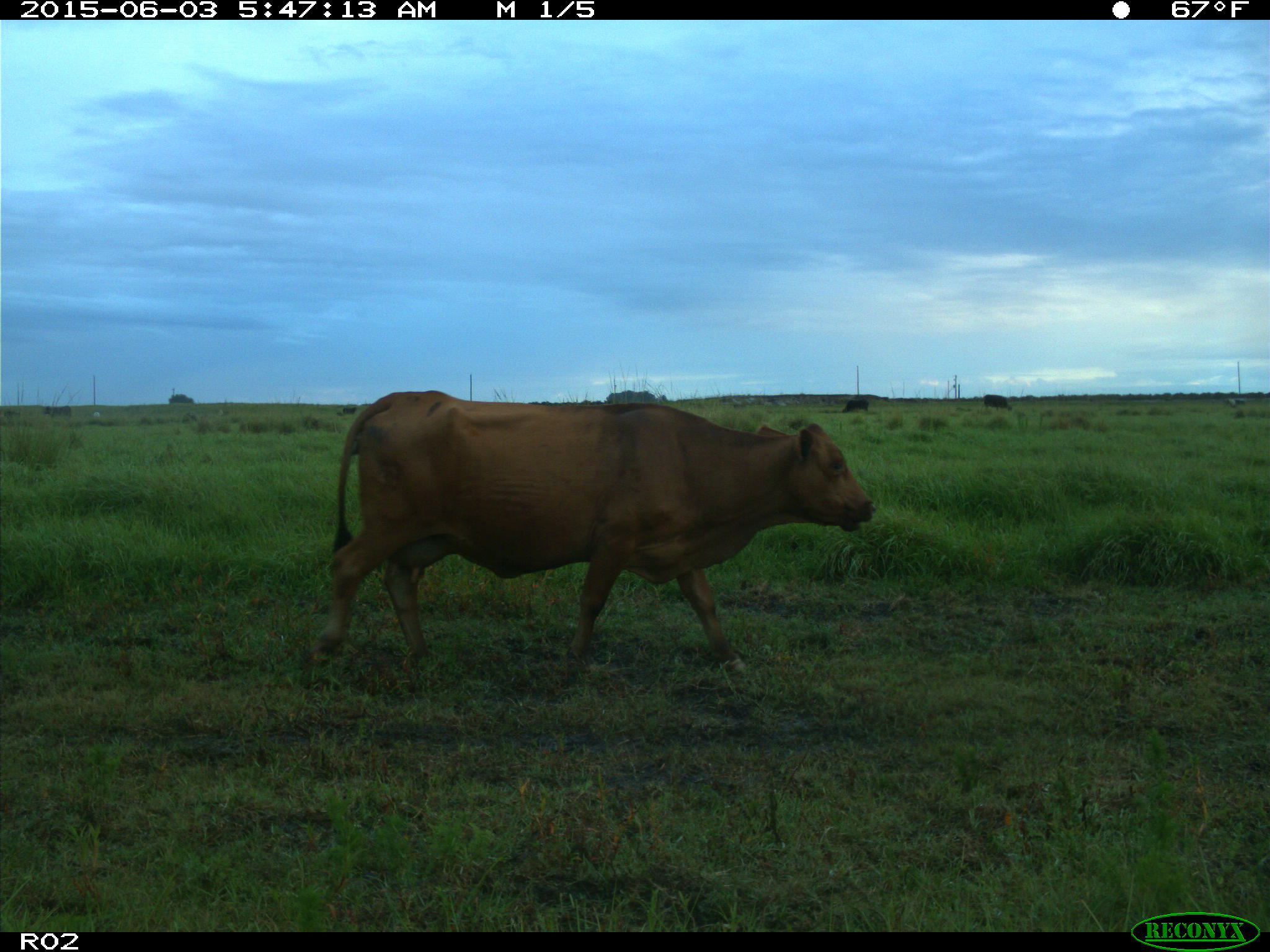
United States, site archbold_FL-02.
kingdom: Animalia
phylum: Chordata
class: Mammalia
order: Artiodactyla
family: Bovidae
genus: Bos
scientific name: Bos taurus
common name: domestic cow